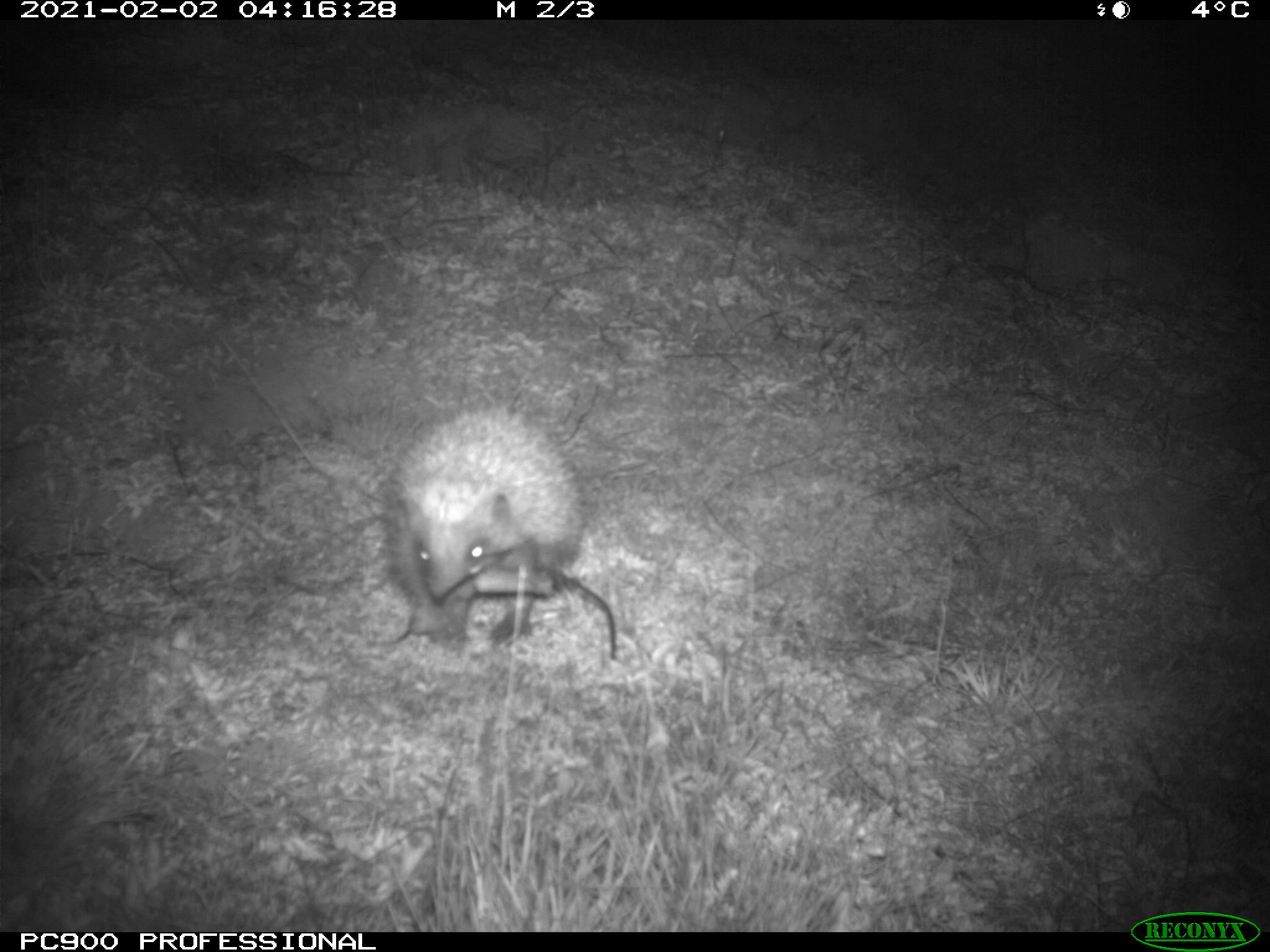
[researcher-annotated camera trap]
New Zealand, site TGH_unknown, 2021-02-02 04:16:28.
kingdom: Animalia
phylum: Chordata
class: Mammalia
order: Eulipotyphla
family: Erinaceidae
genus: Erinaceus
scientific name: Erinaceus europaeus europaeus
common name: european hedgehog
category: hedgehog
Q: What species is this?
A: Hedgehog (european hedgehog) (Erinaceus europaeus europaeus).